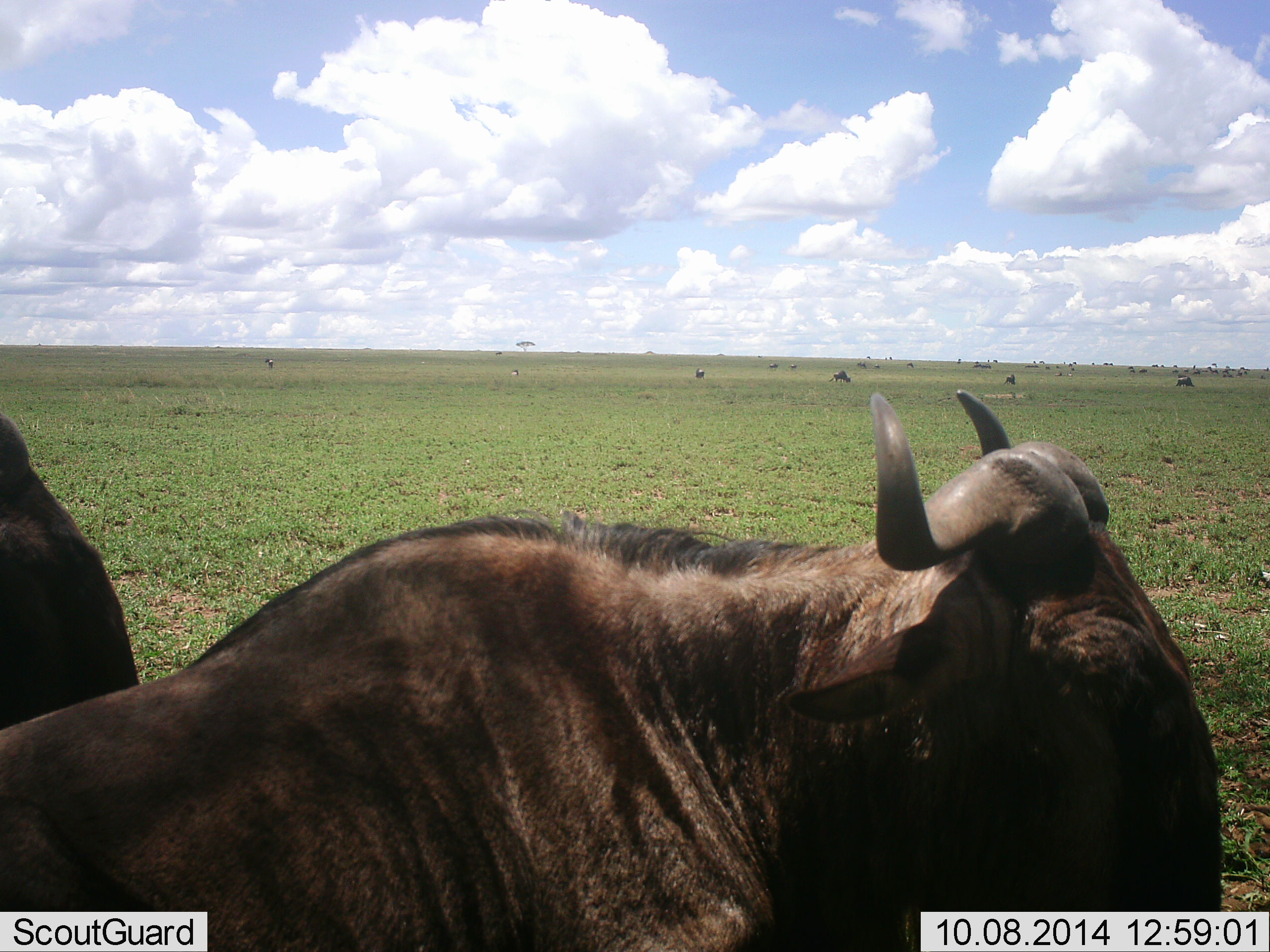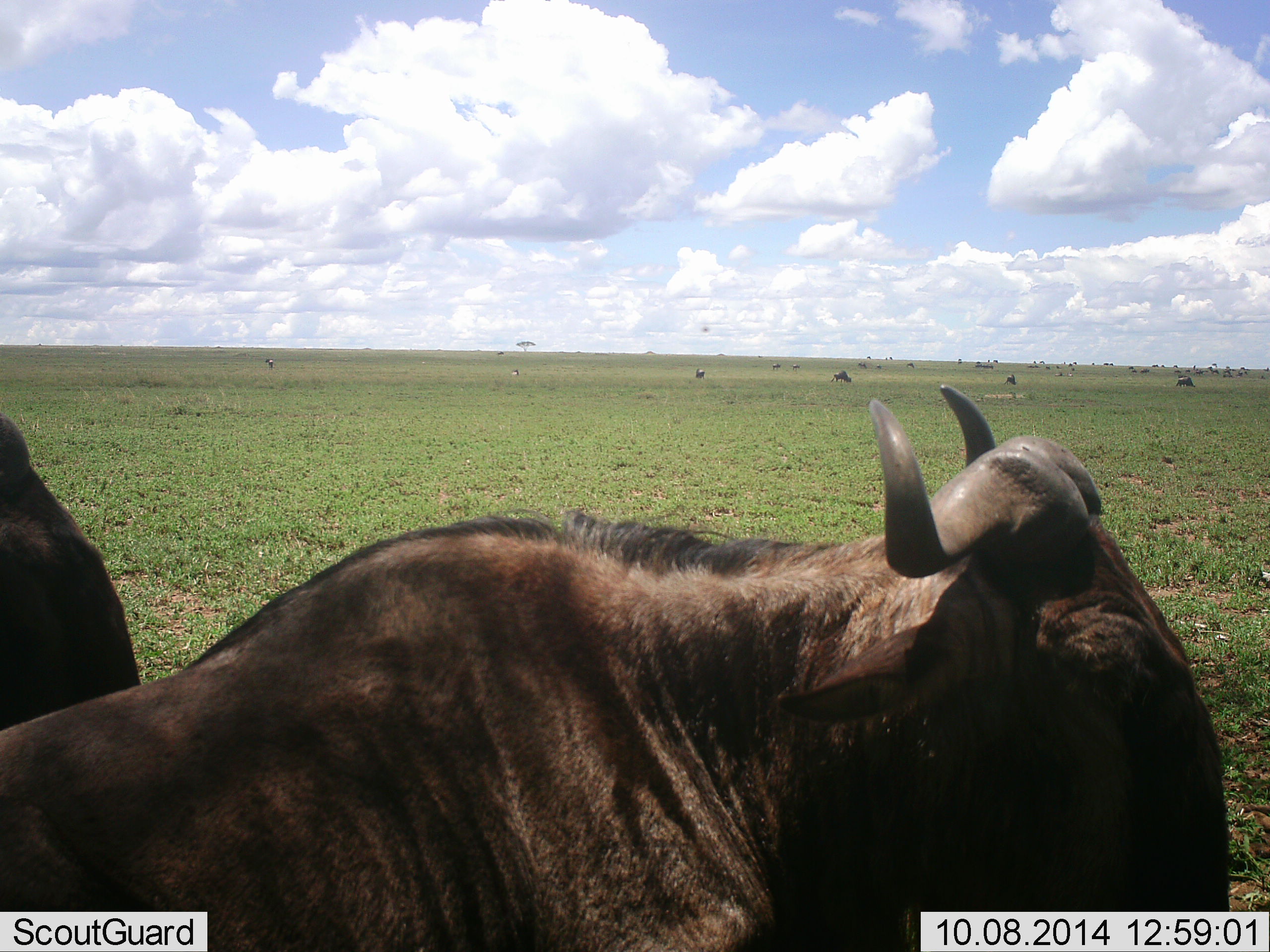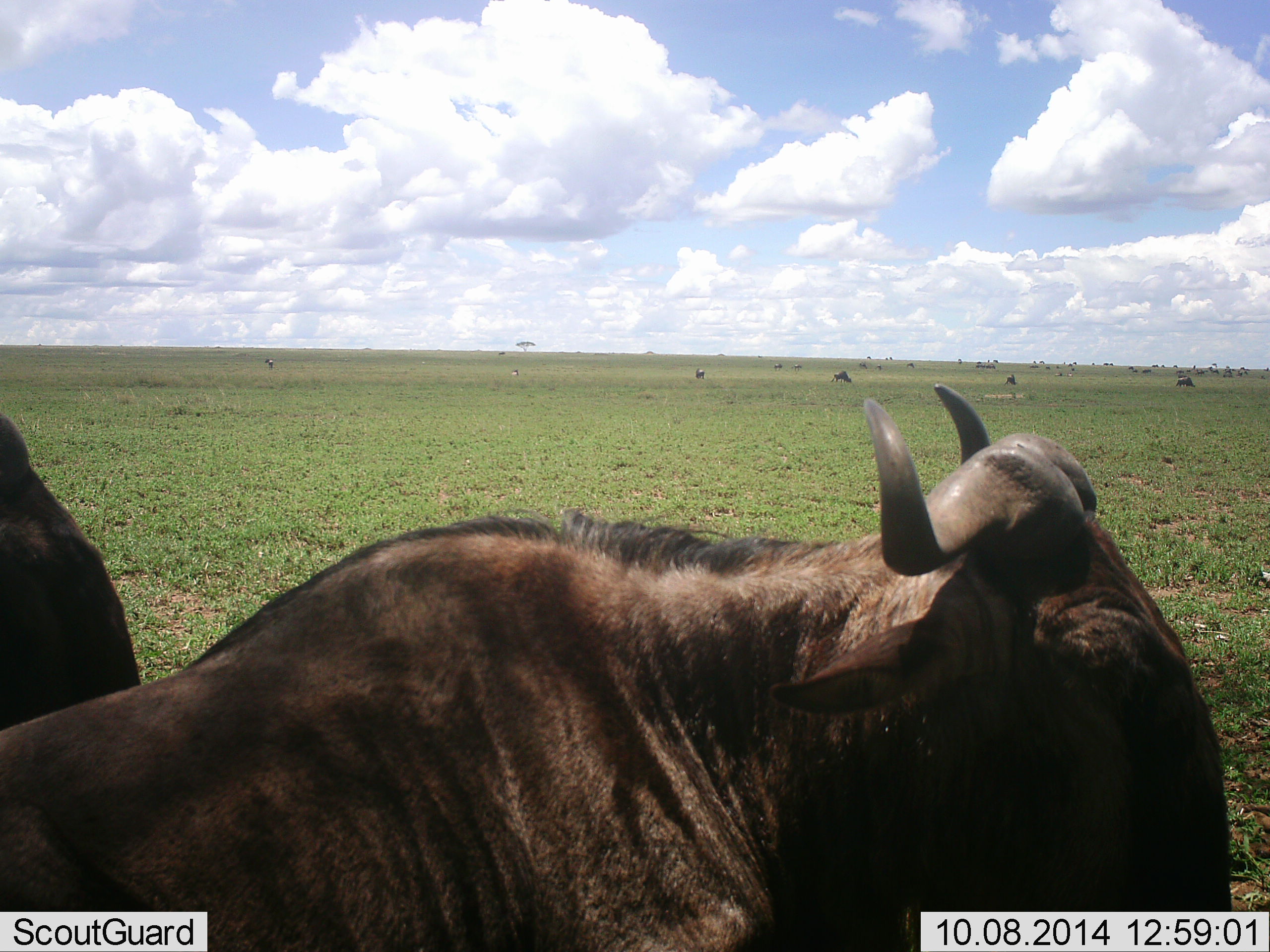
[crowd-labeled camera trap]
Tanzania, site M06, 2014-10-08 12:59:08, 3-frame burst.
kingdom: Animalia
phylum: Chordata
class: Mammalia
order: Artiodactyla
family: Bovidae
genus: Connochaetes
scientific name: Connochaetes taurinus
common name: blue wildebeest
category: wildebeest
Wildebeest (blue wildebeest) (Connochaetes taurinus), count 7. Behavior (volunteer vote fractions): standing 30%, resting 70%, moving 0%, interacting 0%. Young present (vote fraction): 0%. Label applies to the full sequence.